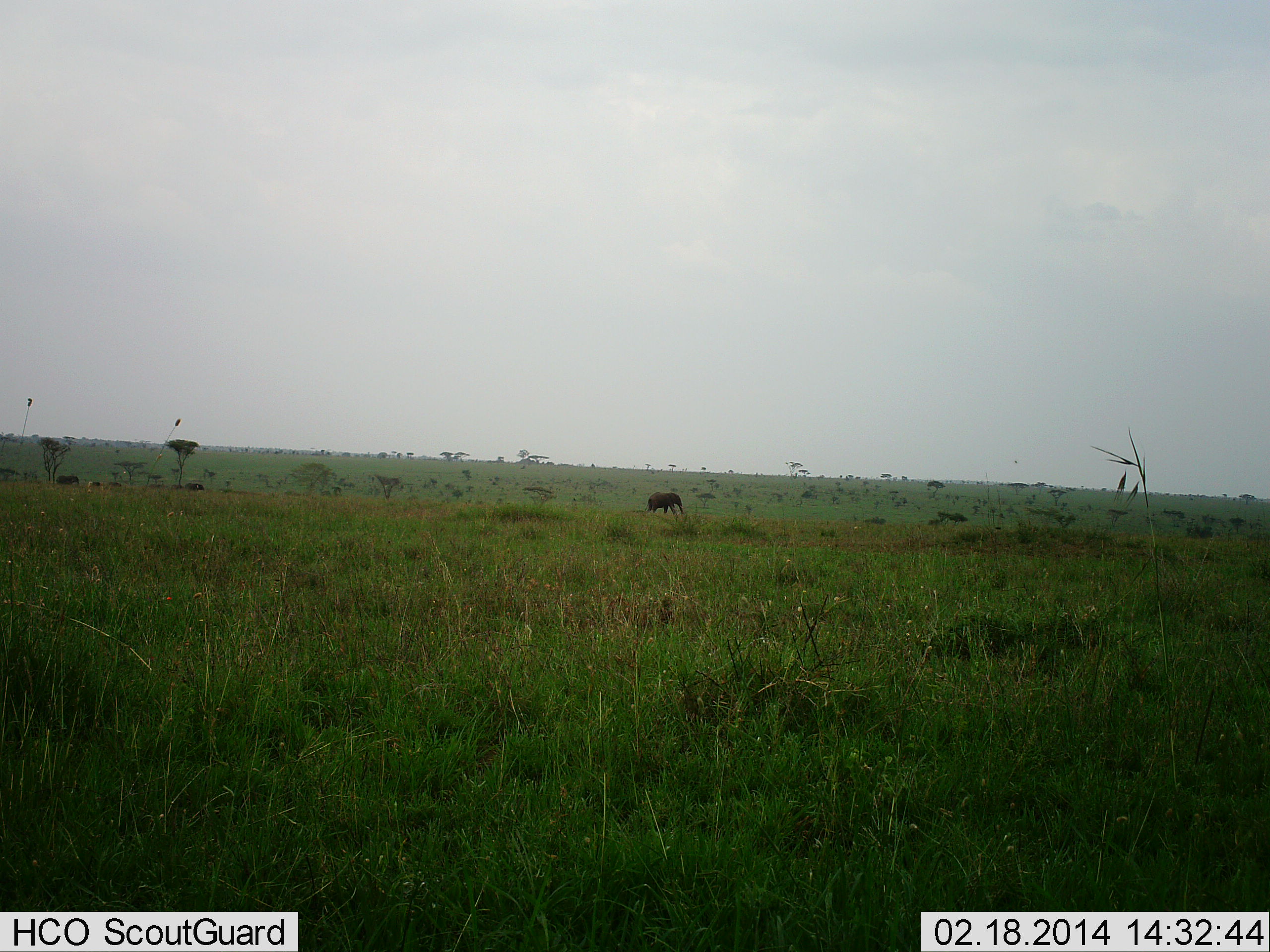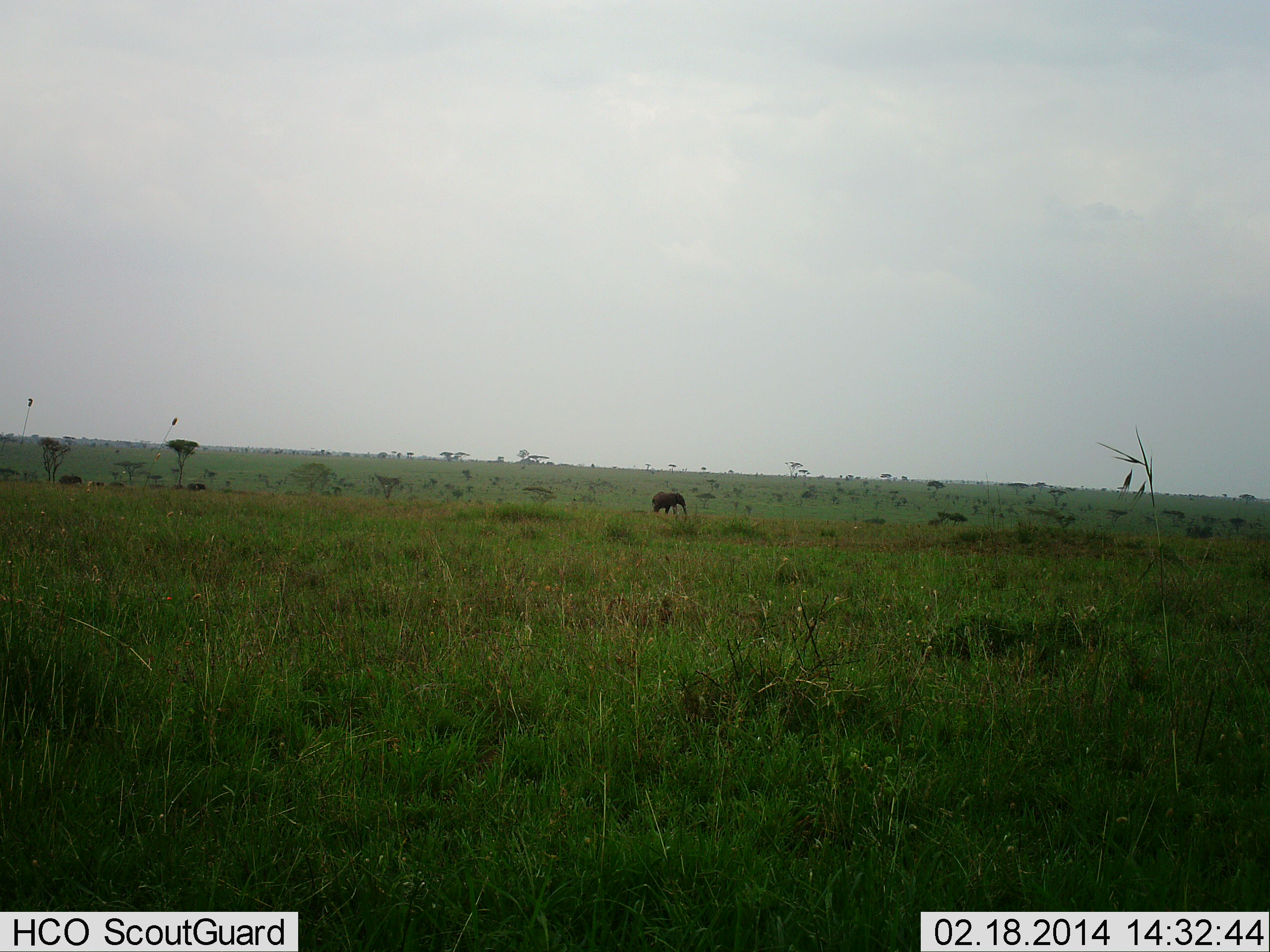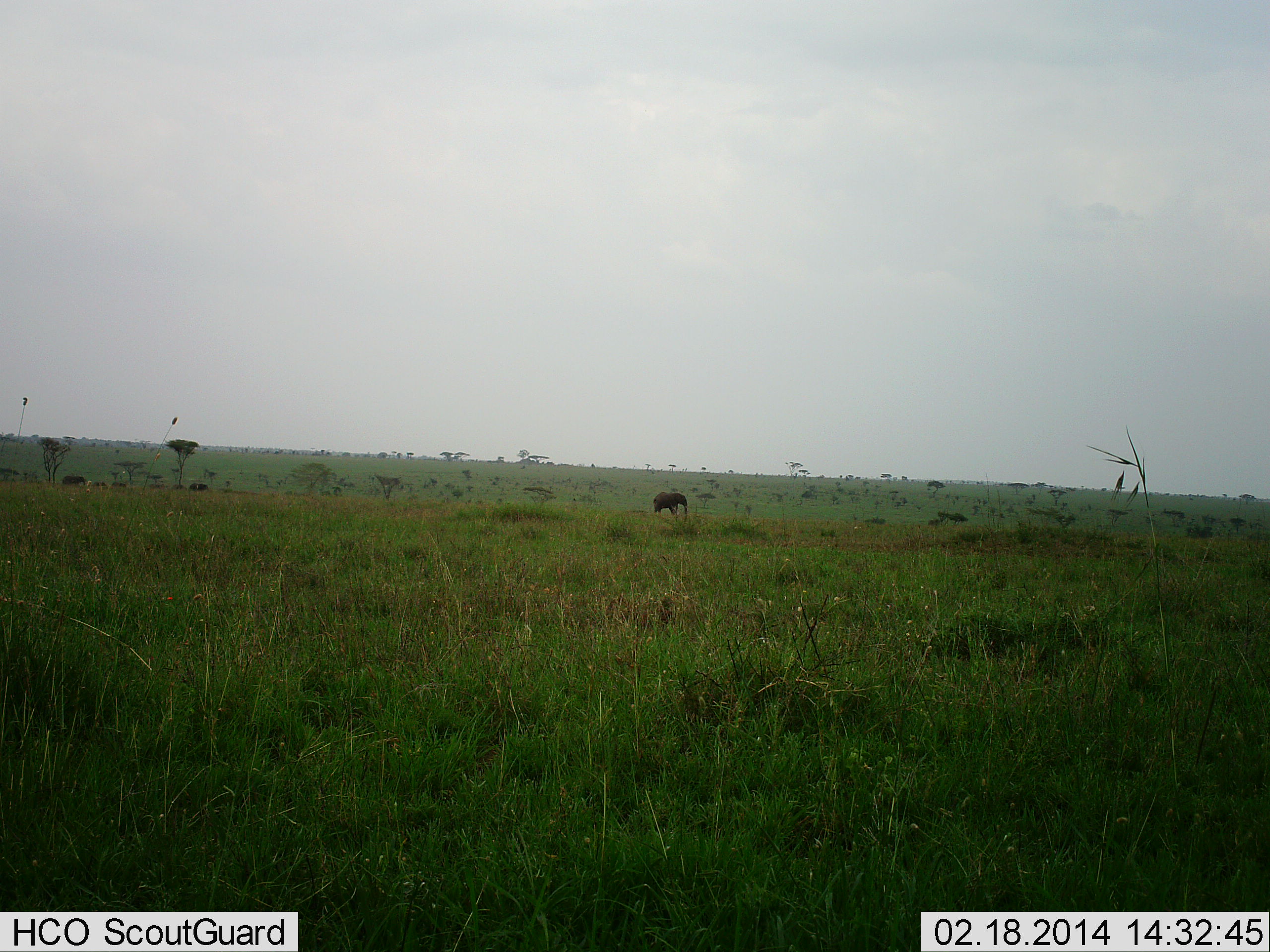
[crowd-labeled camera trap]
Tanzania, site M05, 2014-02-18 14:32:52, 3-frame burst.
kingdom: Animalia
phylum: Chordata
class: Mammalia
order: Proboscidea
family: Elephantidae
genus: Loxodonta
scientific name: Loxodonta africana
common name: african bush elephant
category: elephant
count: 5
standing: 0%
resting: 0%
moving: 100%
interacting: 0%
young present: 10%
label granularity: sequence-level